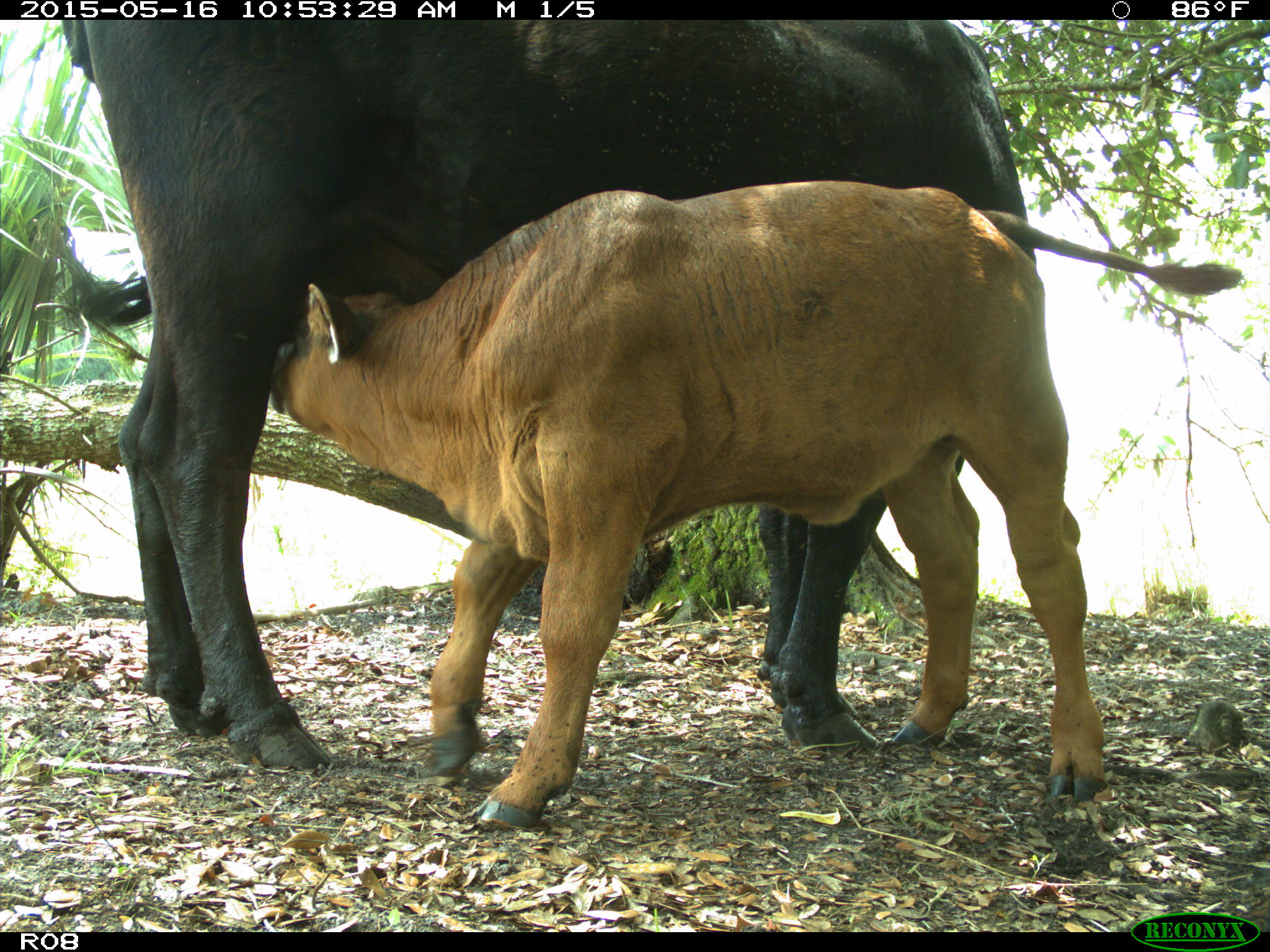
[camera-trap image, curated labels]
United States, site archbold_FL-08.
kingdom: Animalia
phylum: Chordata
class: Mammalia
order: Artiodactyla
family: Bovidae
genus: Bos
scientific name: Bos taurus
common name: domestic cow